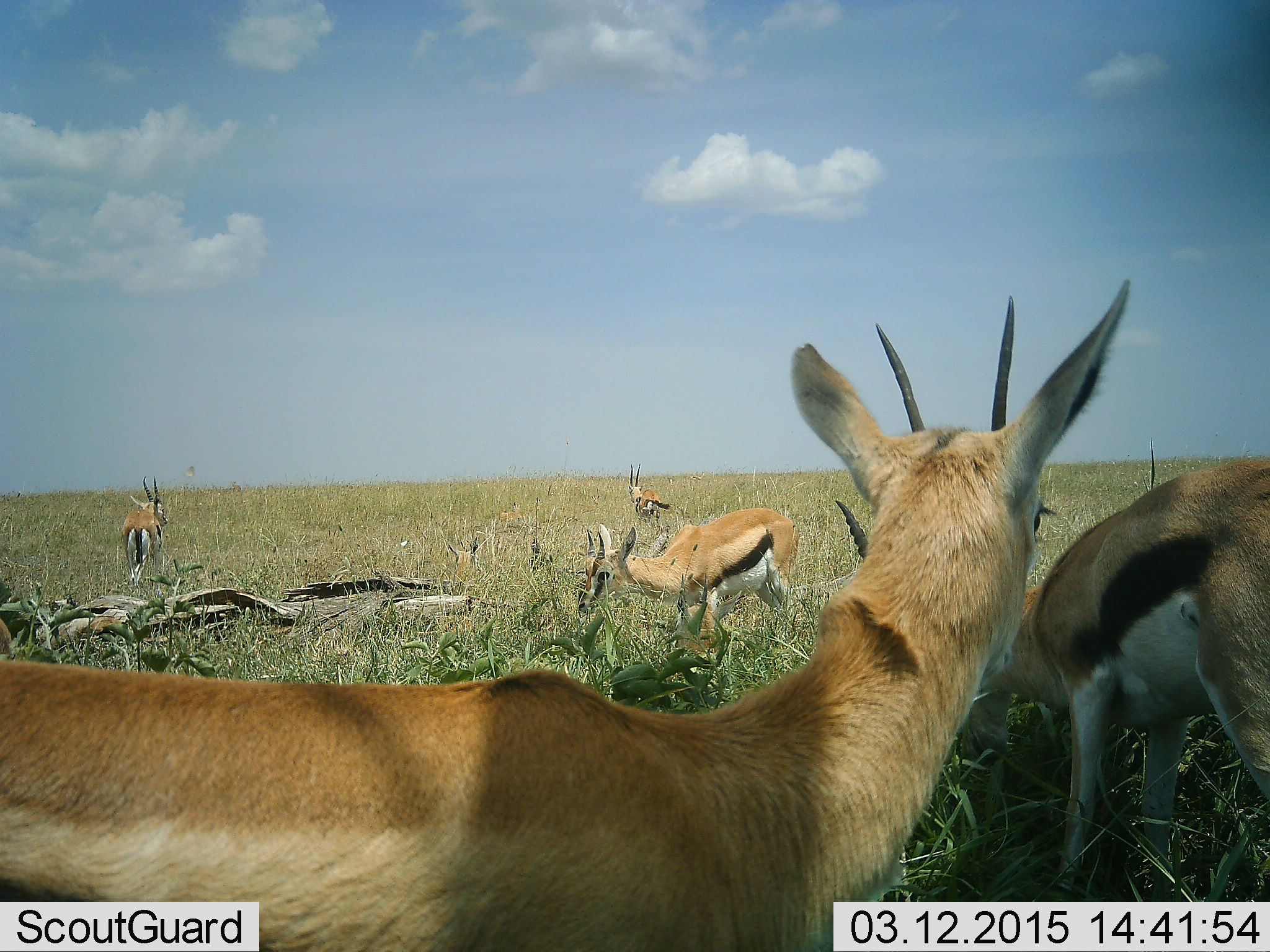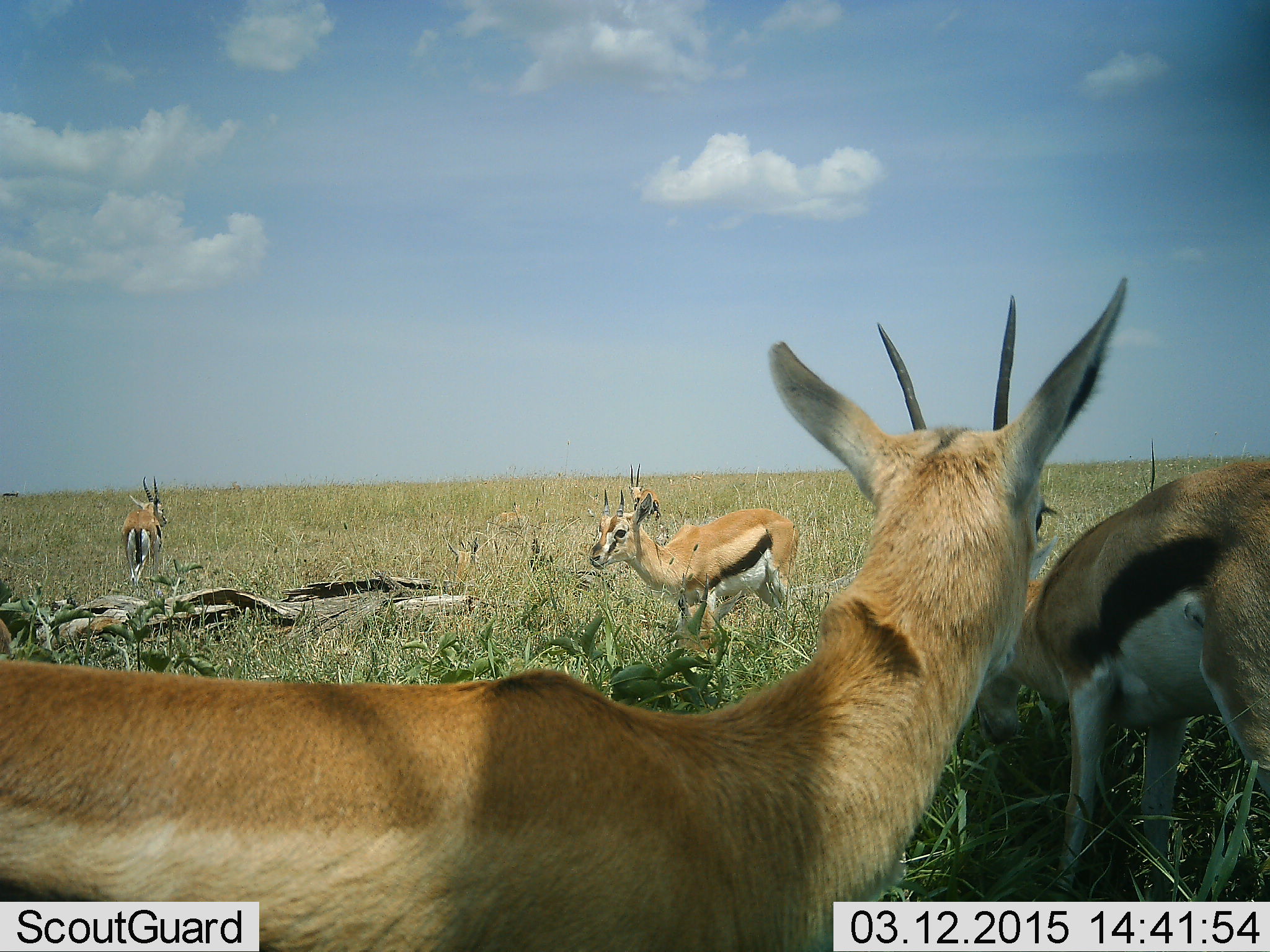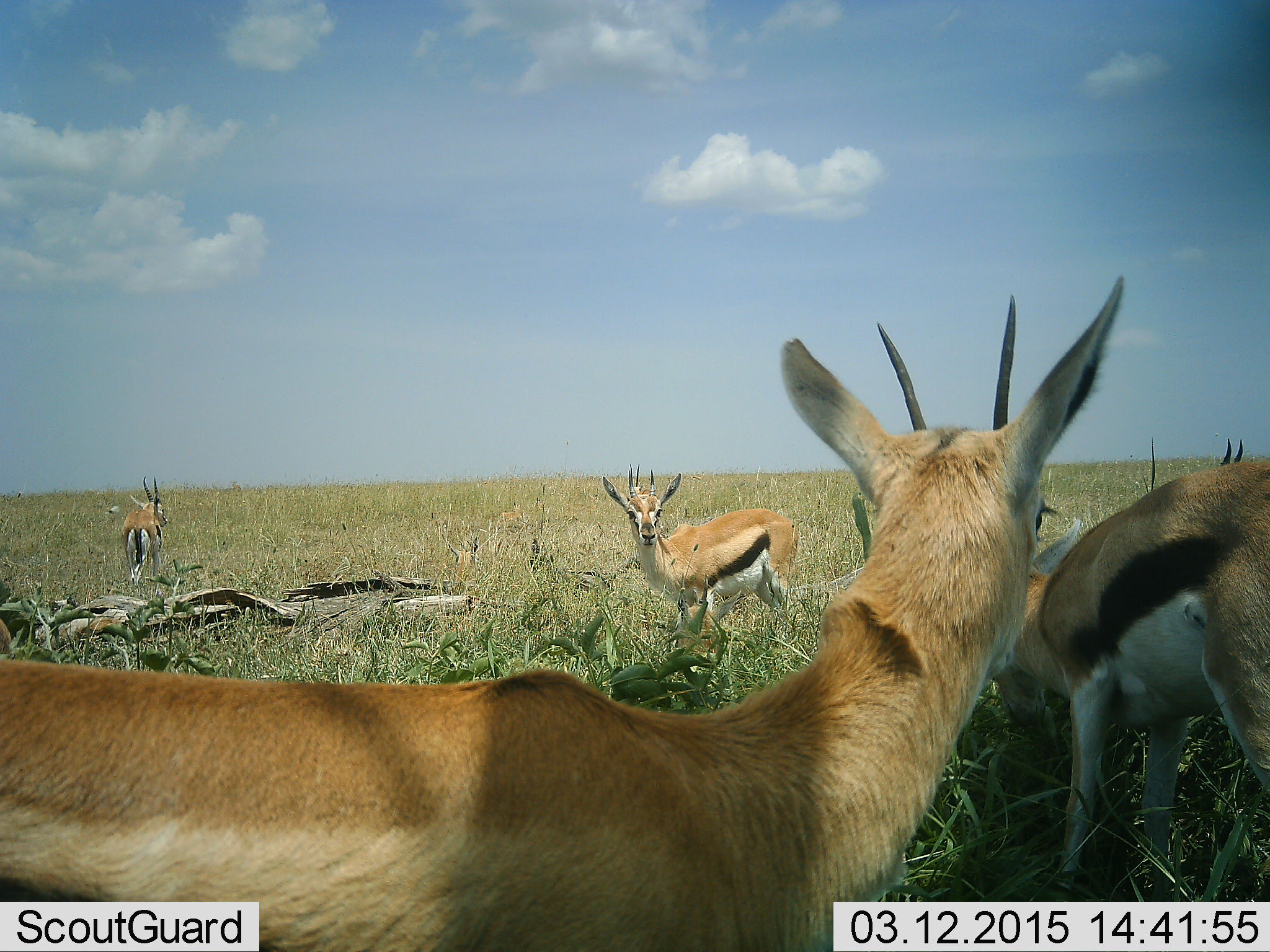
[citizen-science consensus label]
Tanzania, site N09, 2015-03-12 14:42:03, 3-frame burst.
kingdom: Animalia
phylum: Chordata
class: Mammalia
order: Artiodactyla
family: Bovidae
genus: Eudorcas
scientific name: Eudorcas thomsonii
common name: thomson's gazelle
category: gazellethomsons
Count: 6.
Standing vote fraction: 100%.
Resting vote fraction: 20%.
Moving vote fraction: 0%.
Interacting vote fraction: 0%.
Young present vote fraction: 10%.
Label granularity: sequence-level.